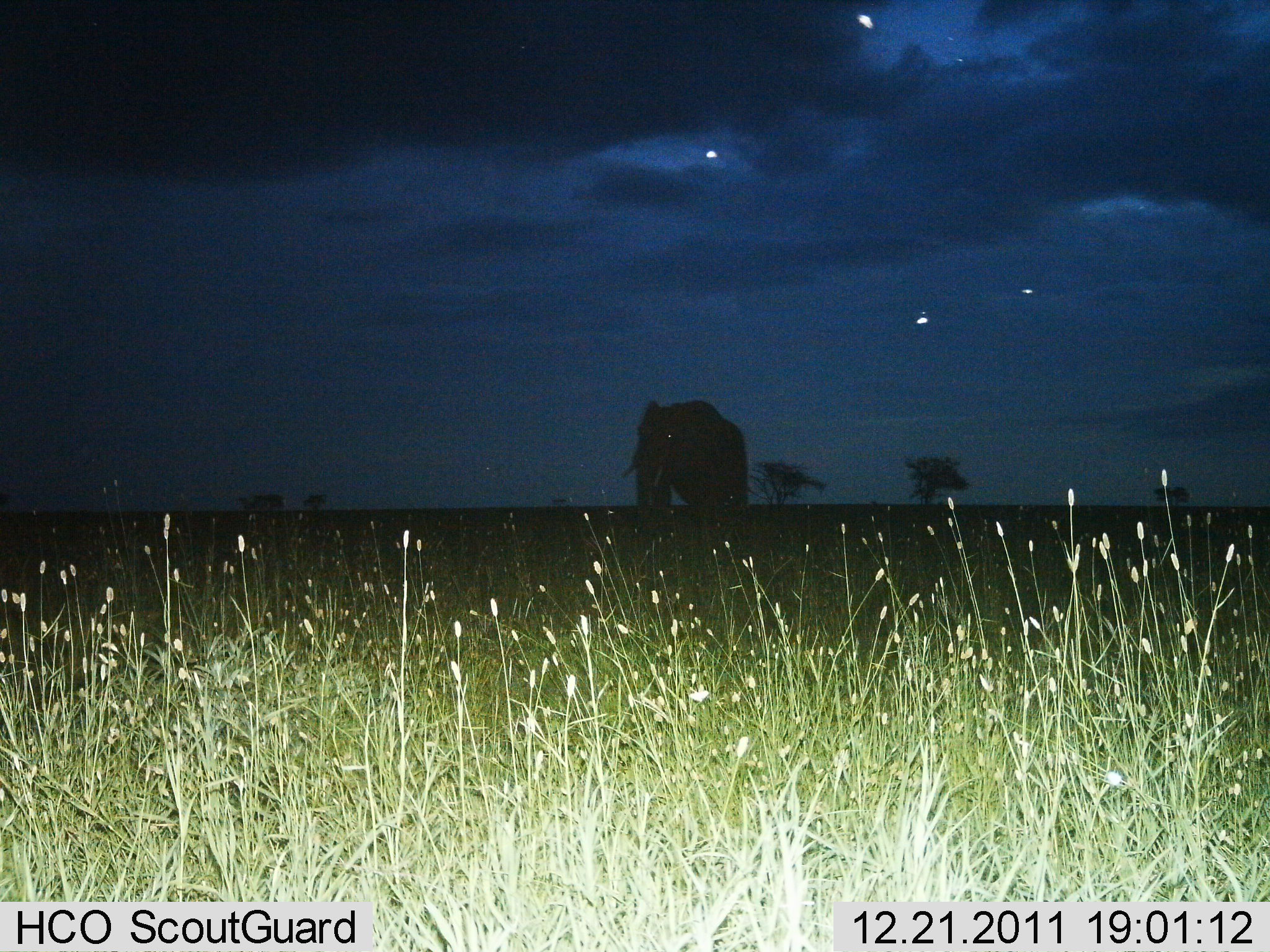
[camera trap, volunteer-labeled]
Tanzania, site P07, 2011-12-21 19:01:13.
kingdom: Animalia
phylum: Chordata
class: Mammalia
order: Proboscidea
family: Elephantidae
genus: Loxodonta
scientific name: Loxodonta africana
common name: african bush elephant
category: elephant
Elephant (african bush elephant) (Loxodonta africana), count 1. Behavior (volunteer vote fractions): standing 71%, resting 0%, moving 29%, interacting 0%. Young present (vote fraction): 0%. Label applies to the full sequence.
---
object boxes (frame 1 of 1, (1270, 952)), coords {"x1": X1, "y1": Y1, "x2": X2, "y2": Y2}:
animal: {"x1": 623, "y1": 398, "x2": 750, "y2": 566}